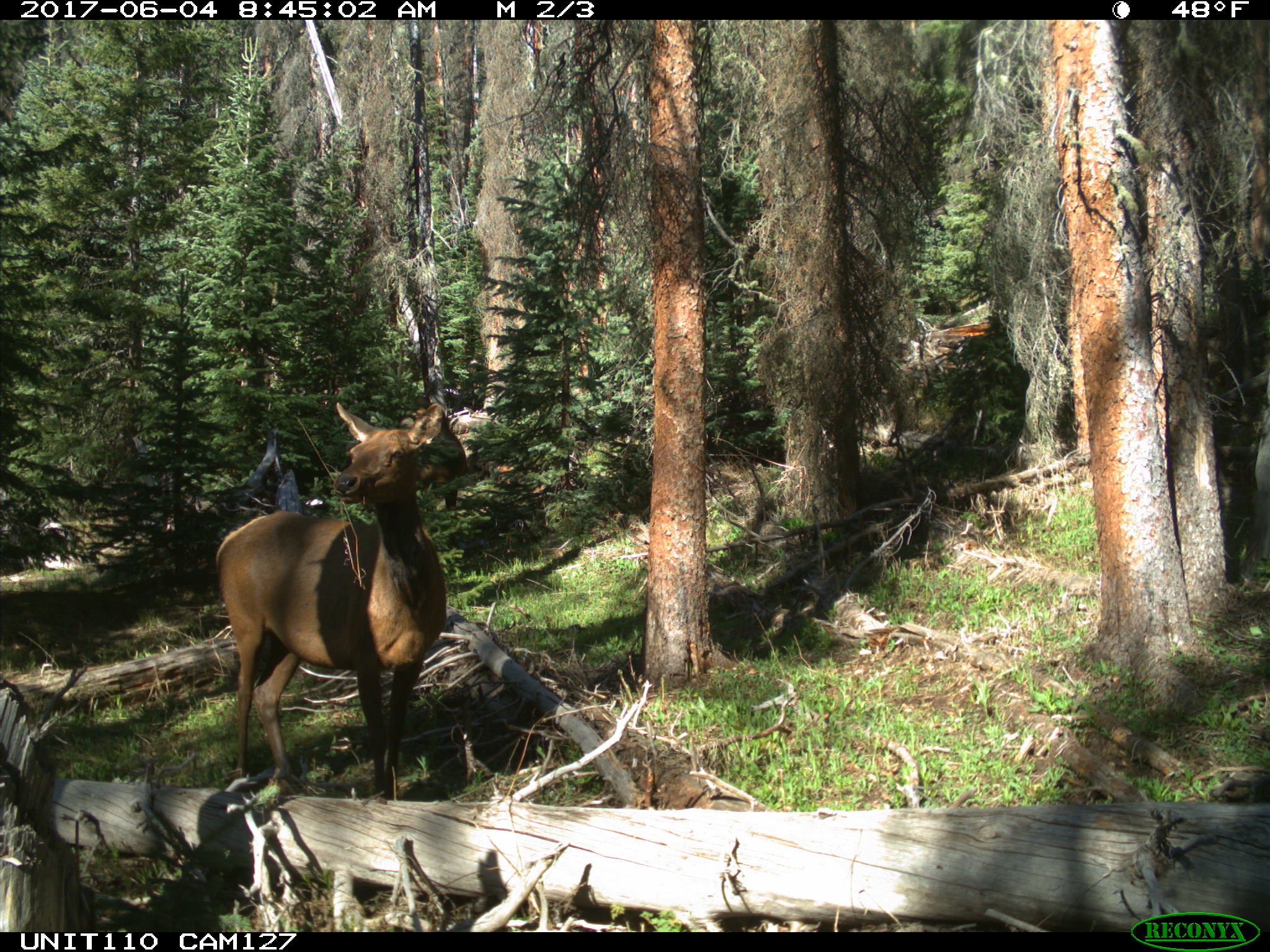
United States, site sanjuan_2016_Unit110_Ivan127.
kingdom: Animalia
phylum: Chordata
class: Mammalia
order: Artiodactyla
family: Cervidae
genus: Cervus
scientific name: Cervus elaphus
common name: red deer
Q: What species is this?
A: Cervus elaphus (red deer).